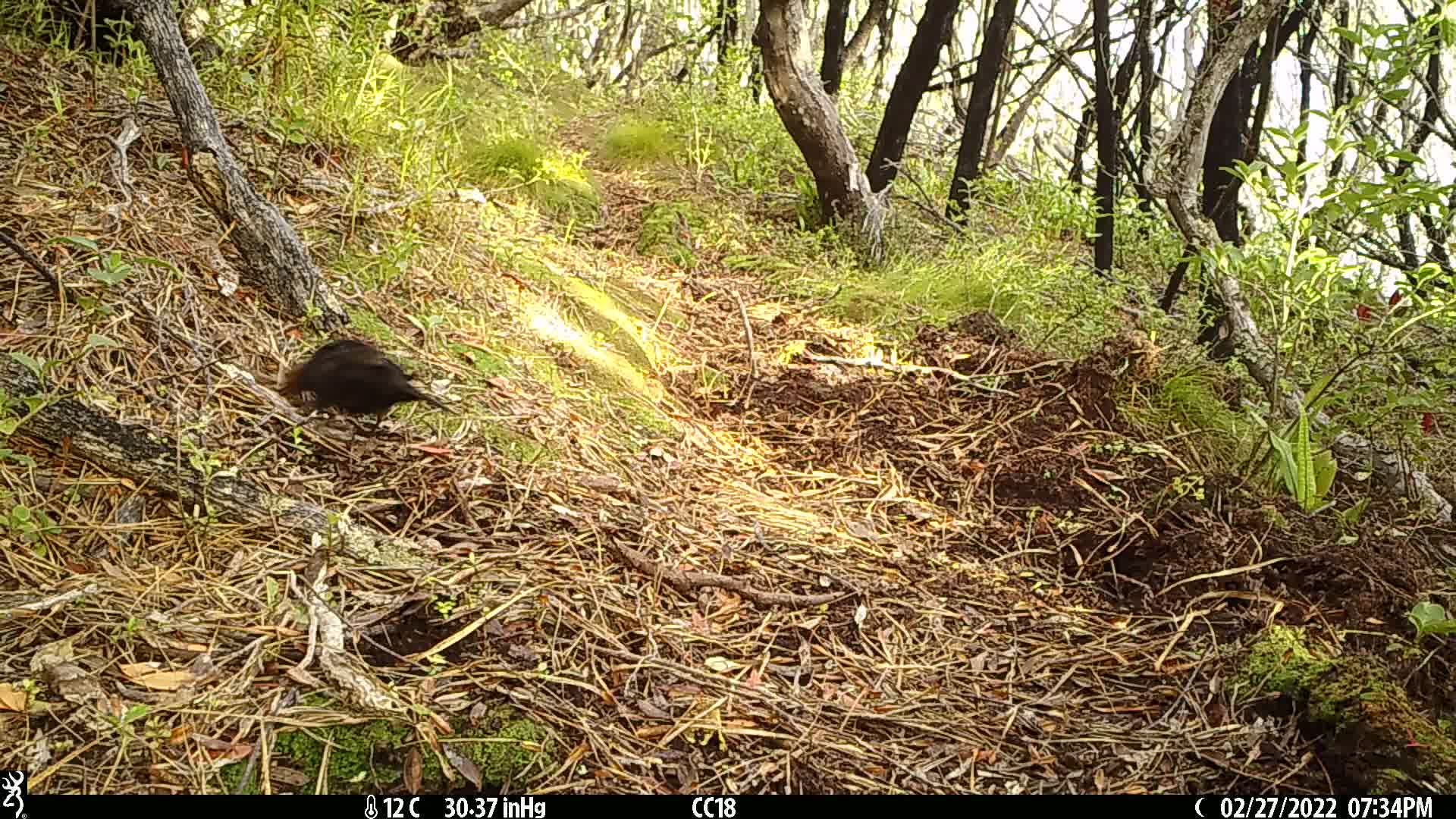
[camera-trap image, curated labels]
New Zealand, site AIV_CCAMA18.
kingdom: Animalia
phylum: Chordata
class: Aves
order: Passeriformes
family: Turdidae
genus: Turdus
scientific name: Turdus merula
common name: eurasian blackbird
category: blackbird